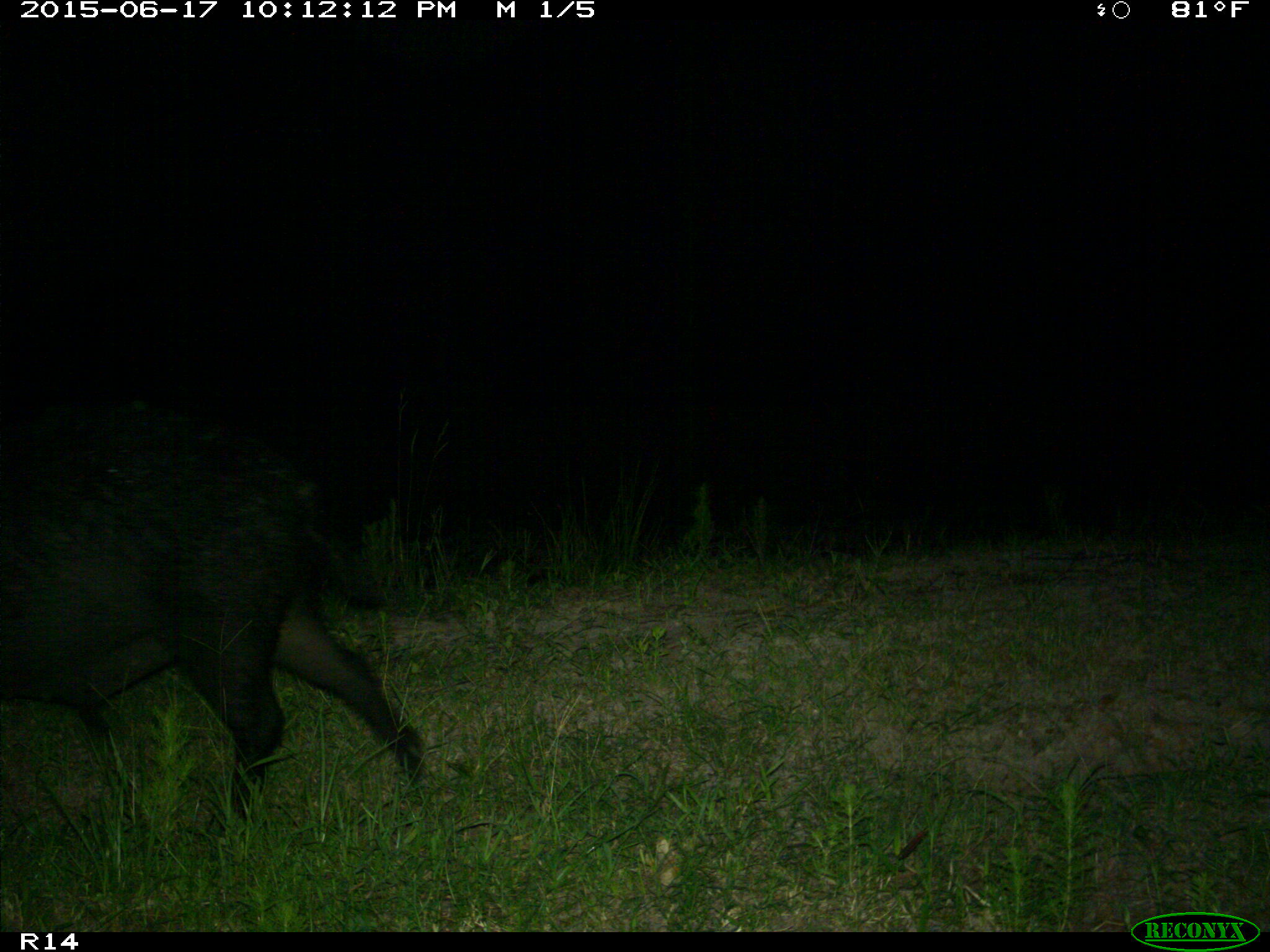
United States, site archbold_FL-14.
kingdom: Animalia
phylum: Chordata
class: Mammalia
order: Artiodactyla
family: Suidae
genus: Sus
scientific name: Sus scrofa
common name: wild boar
Sus scrofa (wild boar).